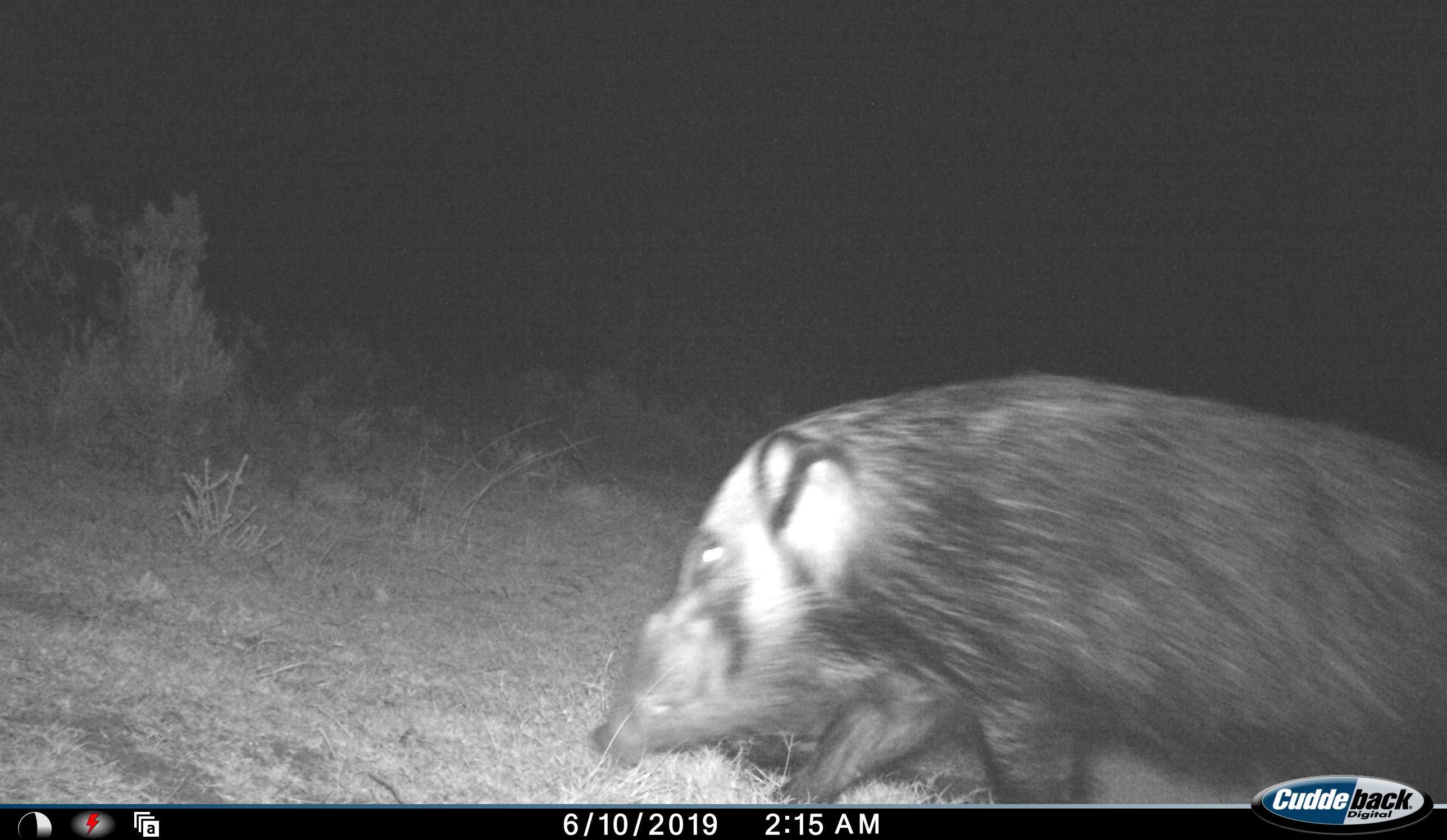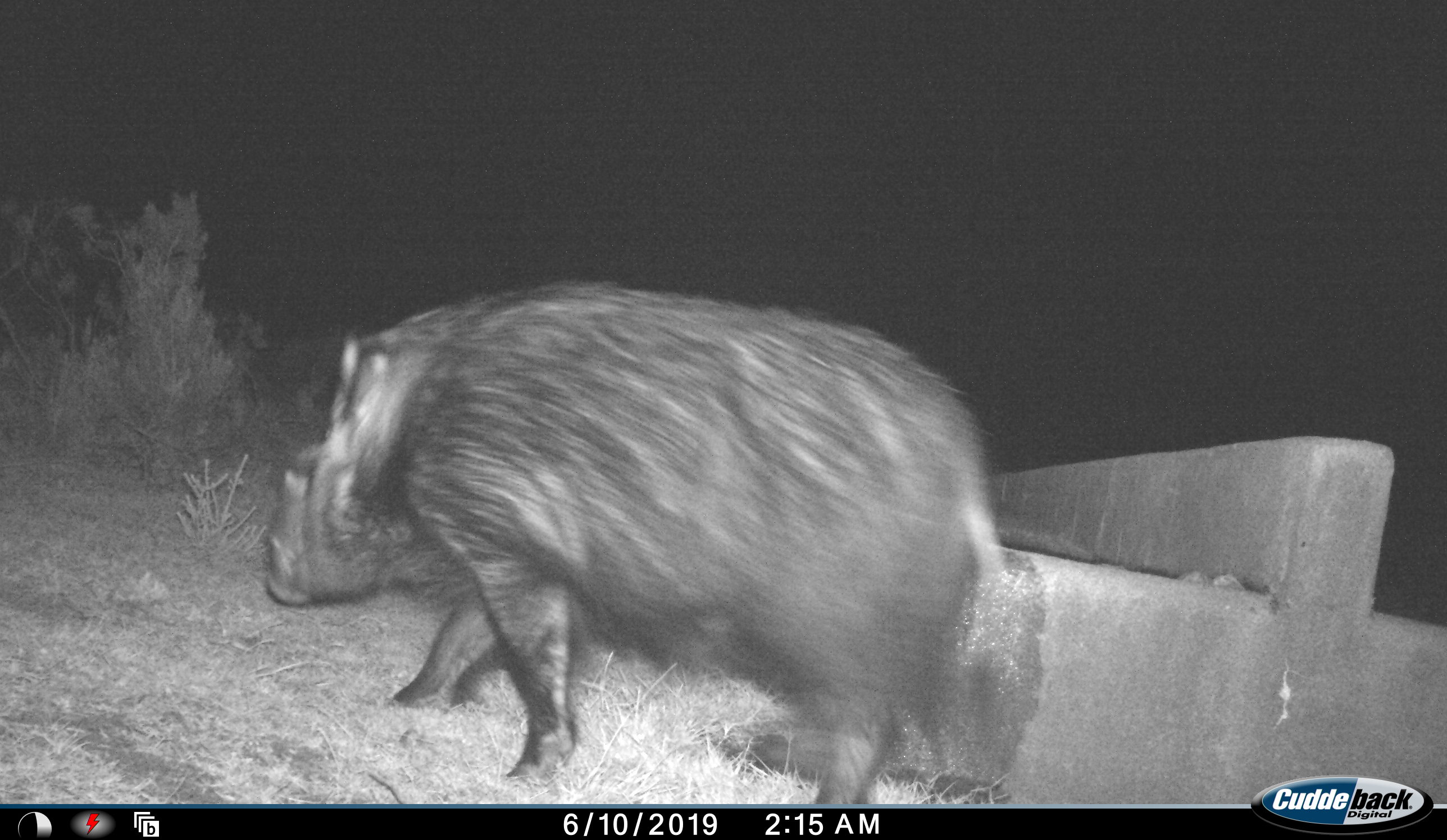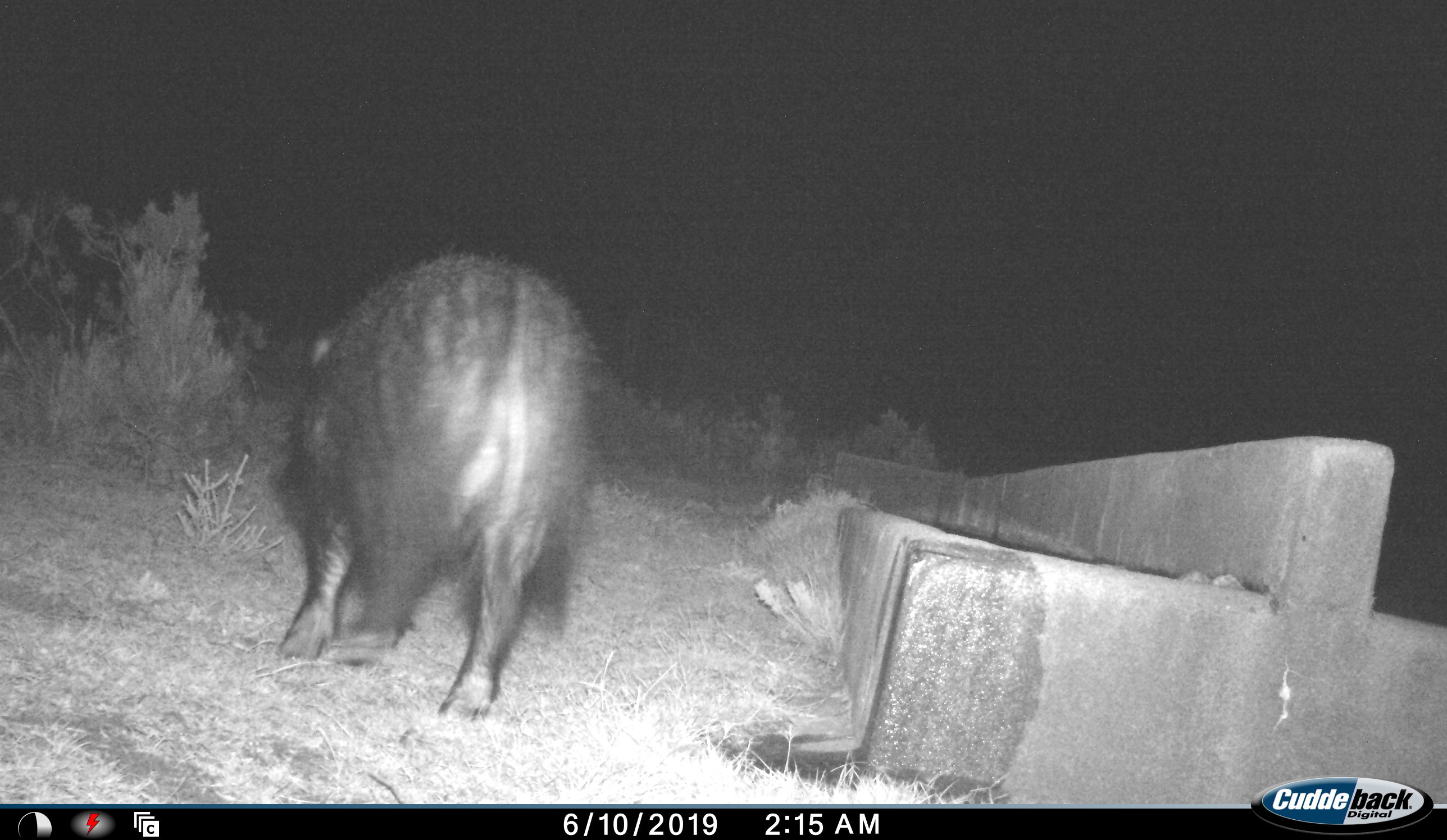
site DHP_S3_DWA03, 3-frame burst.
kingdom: Animalia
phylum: Chordata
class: Mammalia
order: Artiodactyla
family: Suidae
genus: Potamochoerus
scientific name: Potamochoerus larvatus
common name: bushpig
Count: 1.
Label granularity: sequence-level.